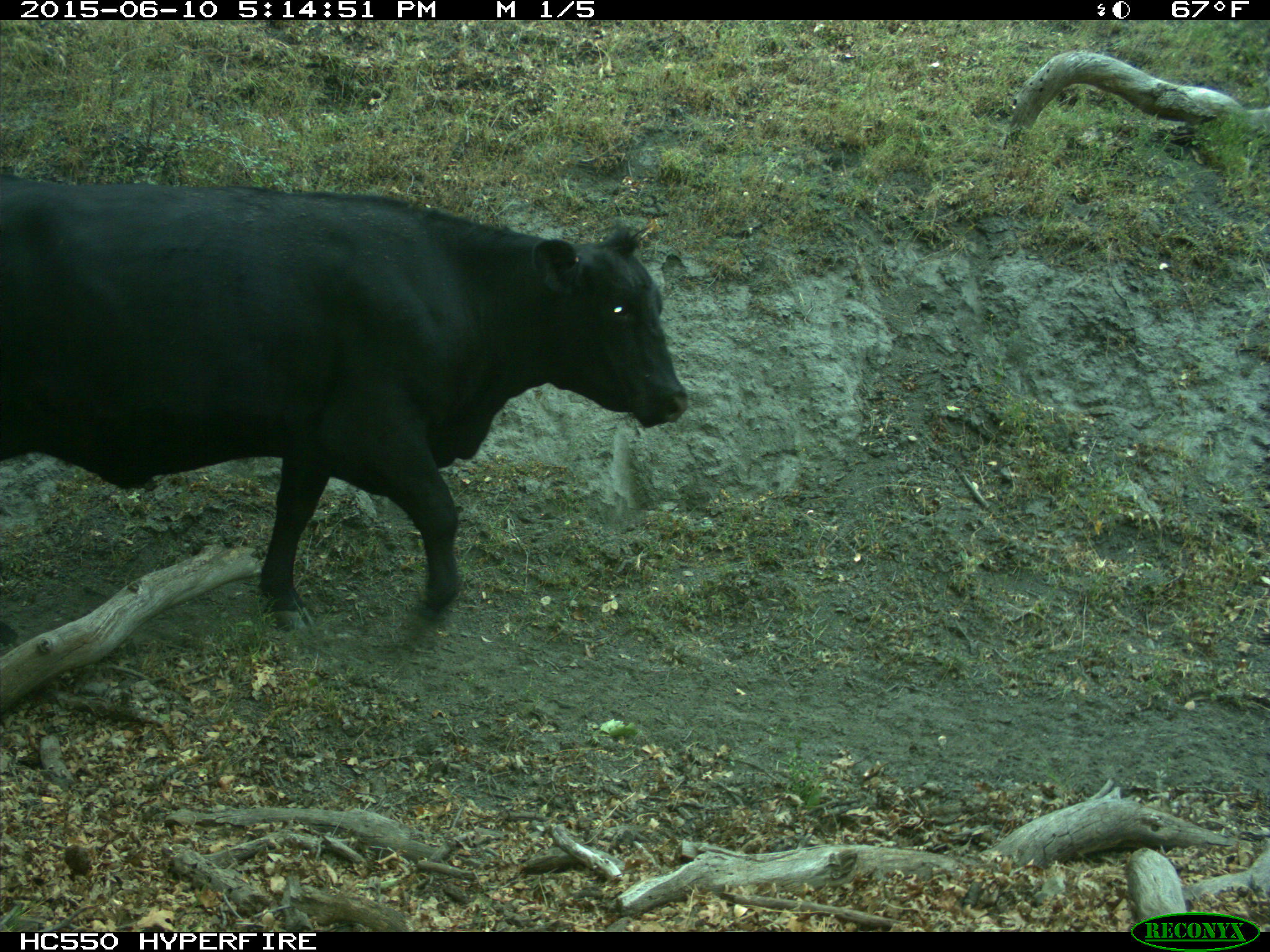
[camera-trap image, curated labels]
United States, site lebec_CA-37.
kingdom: Animalia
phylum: Chordata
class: Mammalia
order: Artiodactyla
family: Bovidae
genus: Bos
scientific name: Bos taurus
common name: domestic cow